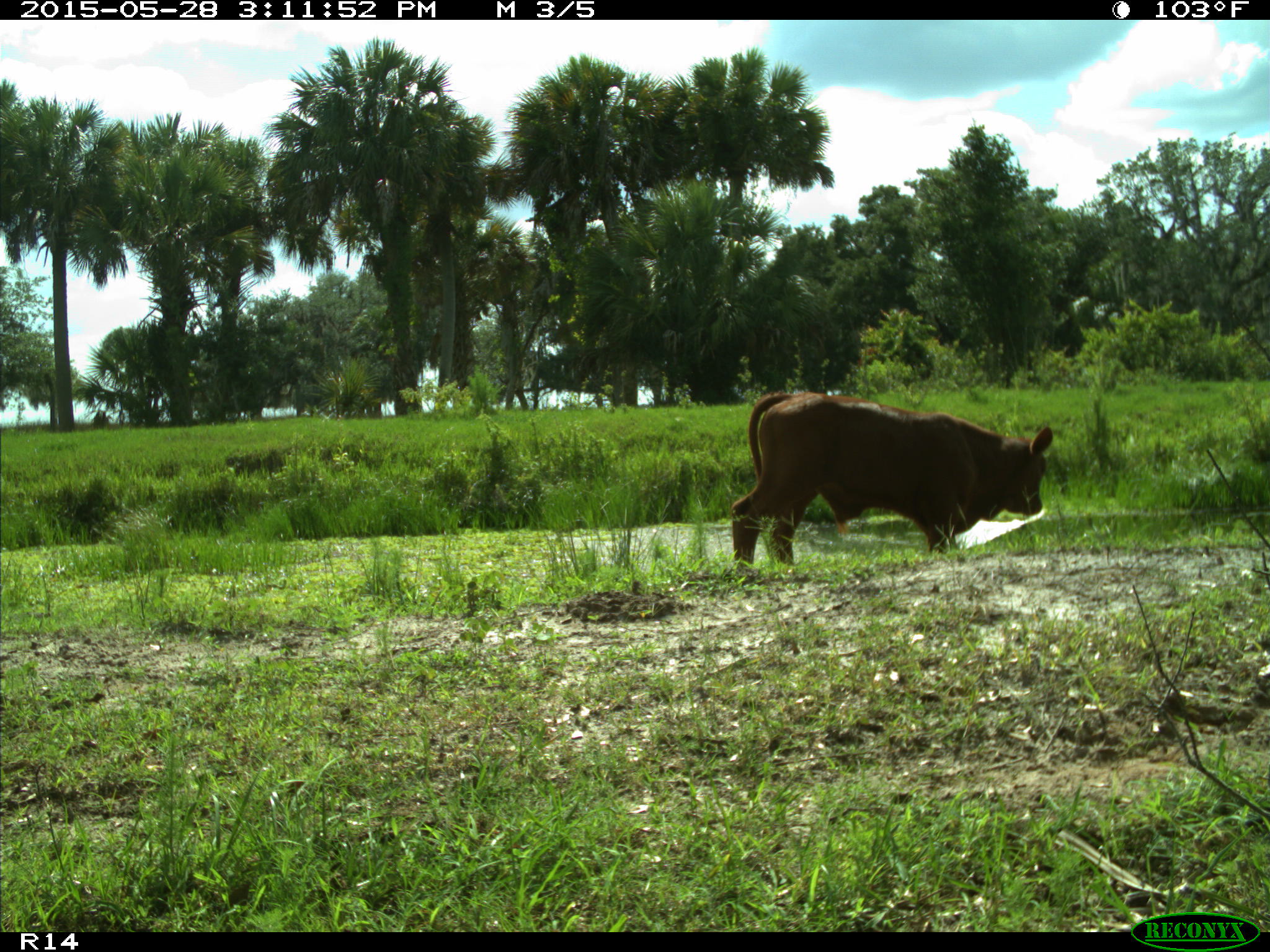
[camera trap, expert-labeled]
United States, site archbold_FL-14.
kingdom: Animalia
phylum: Chordata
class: Mammalia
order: Artiodactyla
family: Bovidae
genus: Bos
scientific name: Bos taurus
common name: domestic cow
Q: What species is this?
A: Bos taurus (domestic cow).